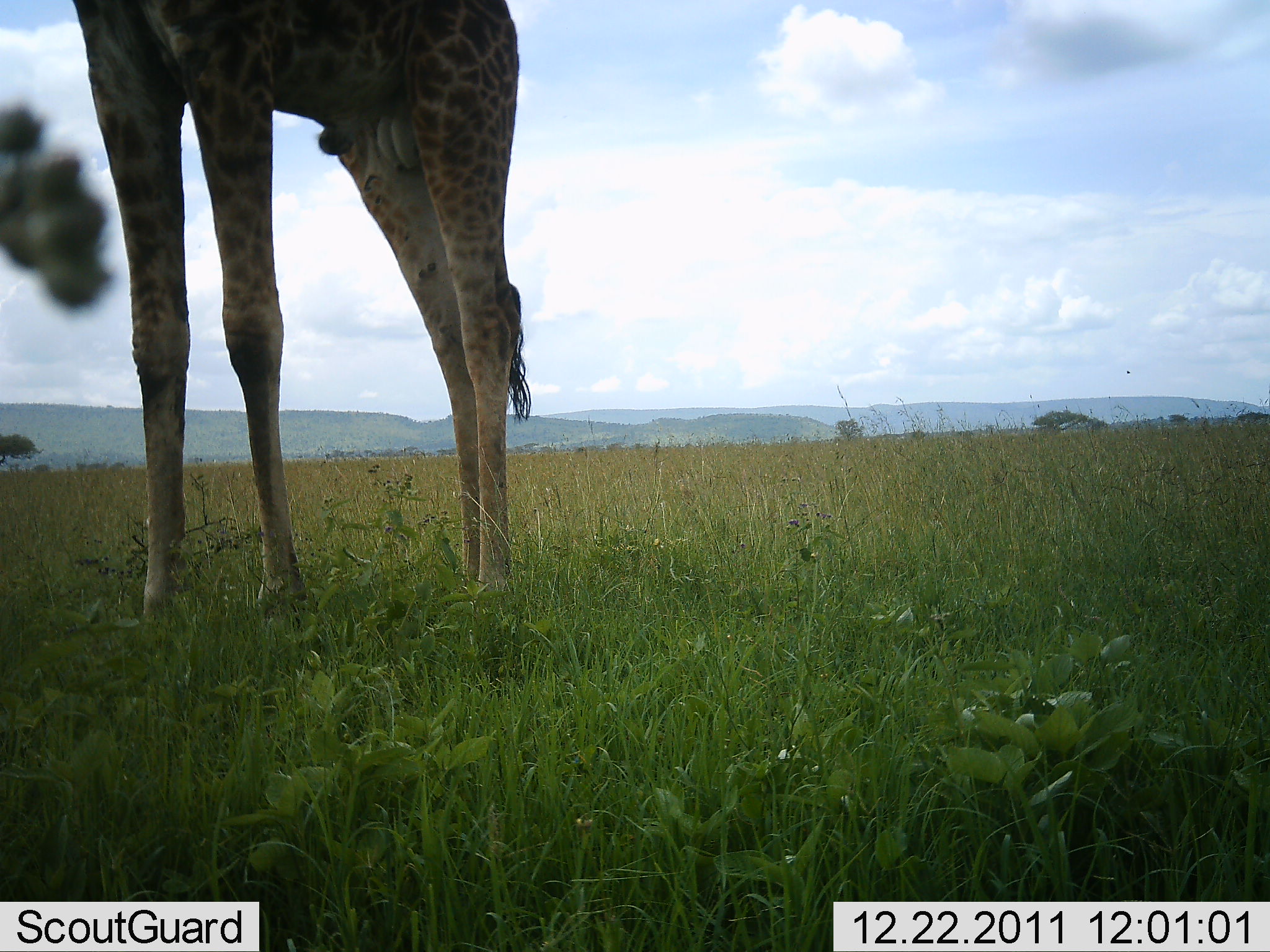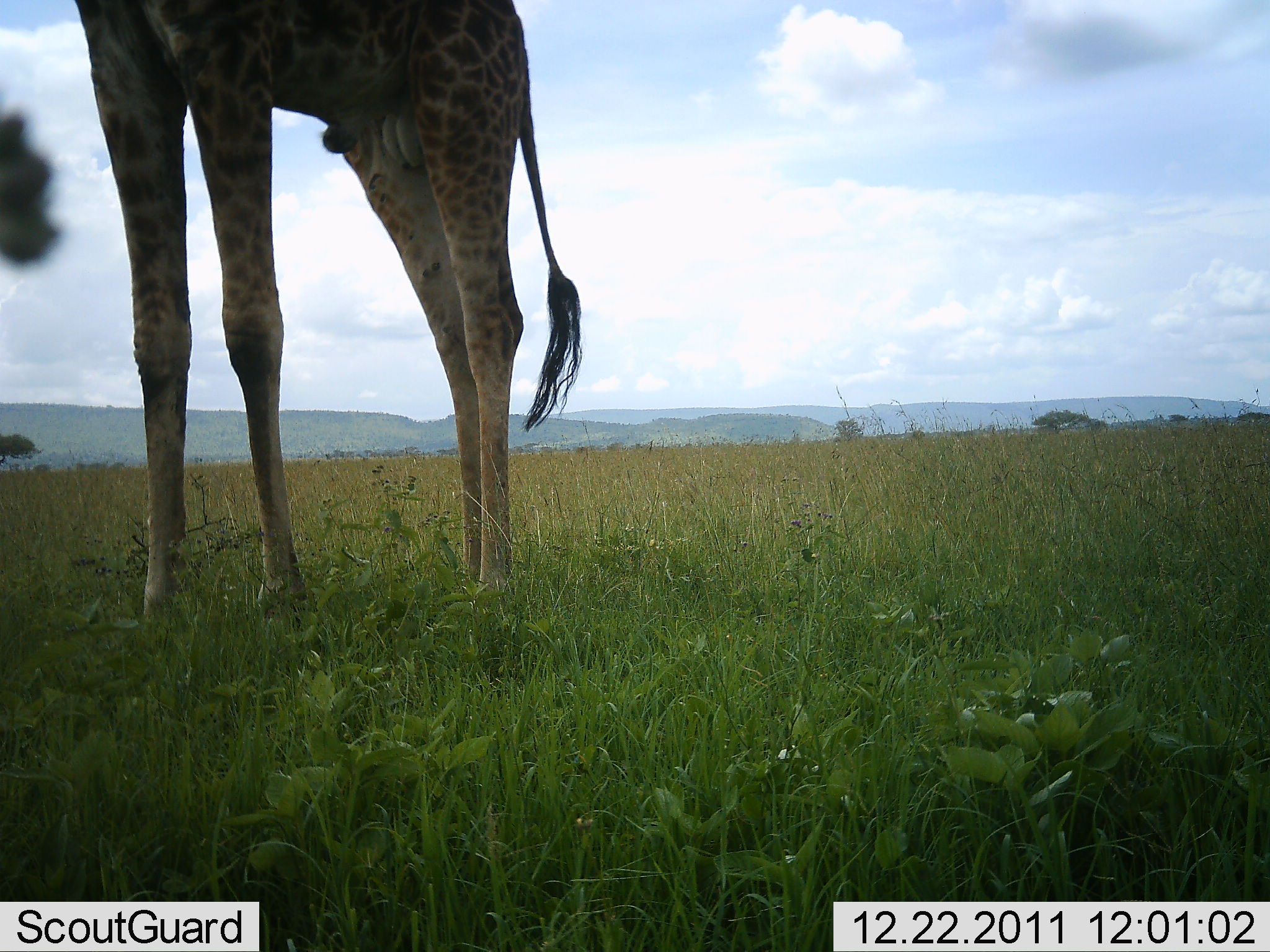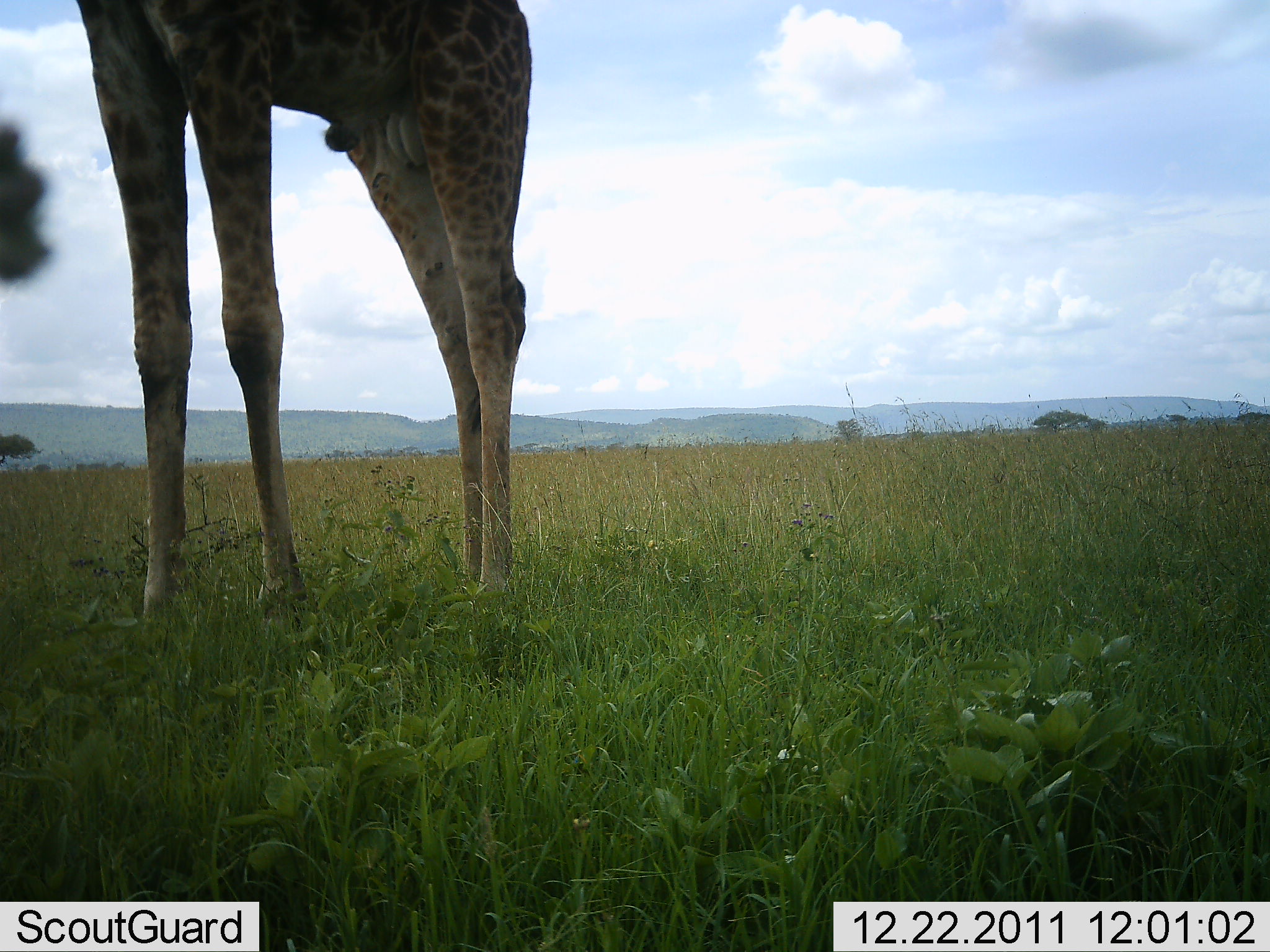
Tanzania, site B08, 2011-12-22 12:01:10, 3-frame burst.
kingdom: Animalia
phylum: Chordata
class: Mammalia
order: Artiodactyla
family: Giraffidae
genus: Giraffa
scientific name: Giraffa camelopardalis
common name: giraffe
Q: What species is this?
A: Giraffe (Giraffa camelopardalis).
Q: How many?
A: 1.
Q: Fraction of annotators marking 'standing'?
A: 100%.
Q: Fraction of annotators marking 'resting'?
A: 0%.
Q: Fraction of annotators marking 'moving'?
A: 0%.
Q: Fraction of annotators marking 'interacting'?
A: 0%.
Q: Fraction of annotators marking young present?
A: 0%.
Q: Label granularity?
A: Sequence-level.